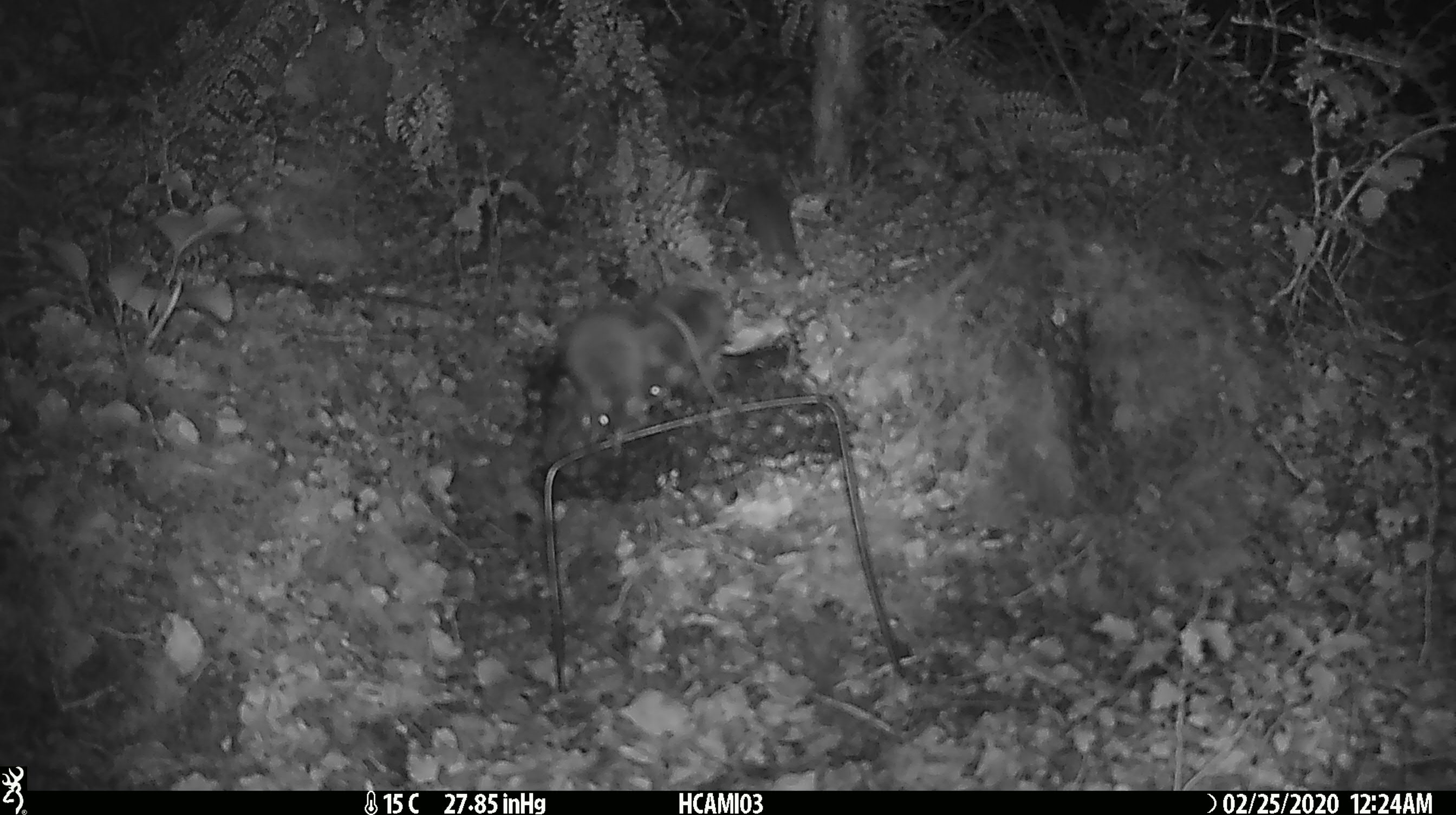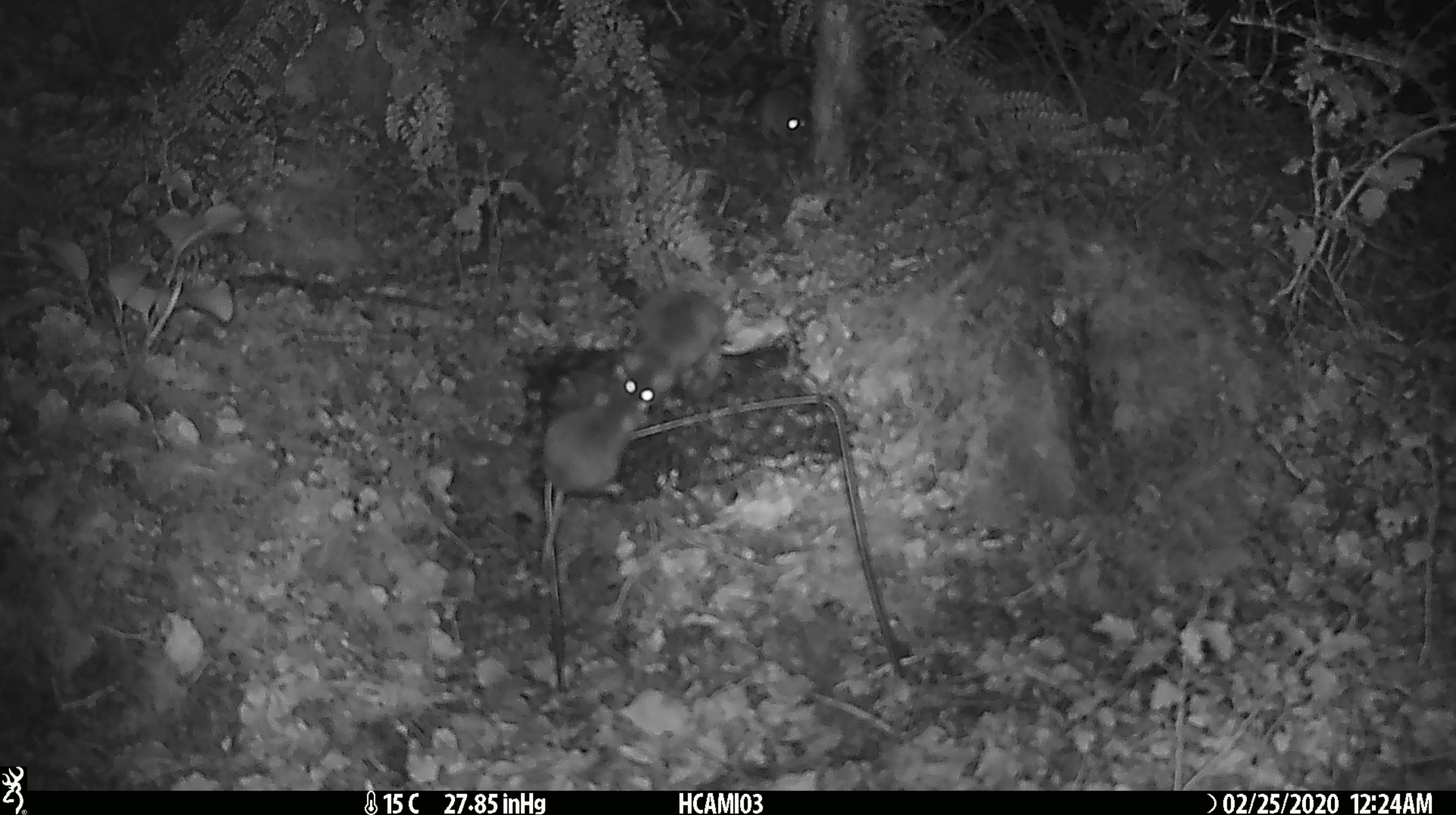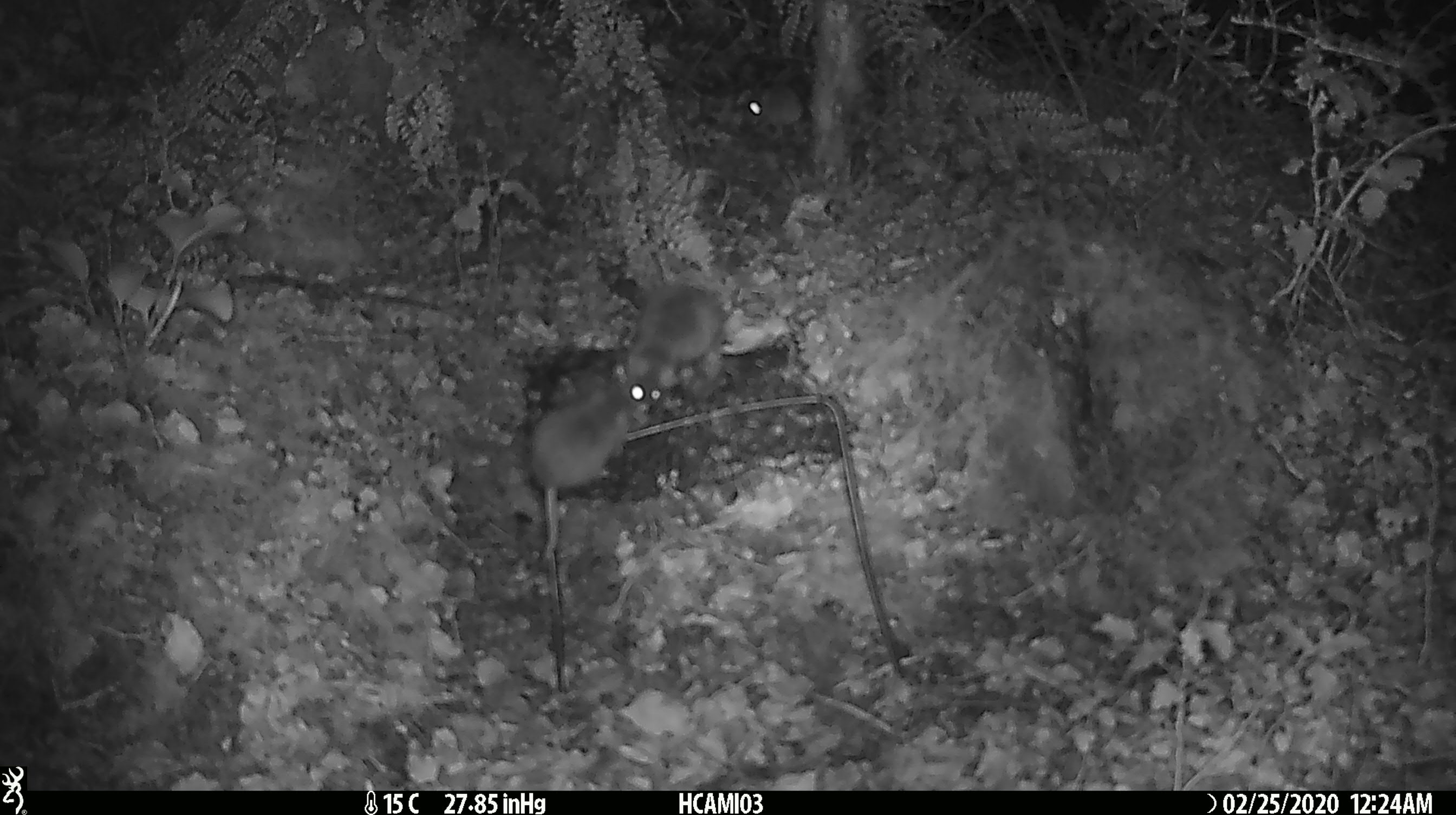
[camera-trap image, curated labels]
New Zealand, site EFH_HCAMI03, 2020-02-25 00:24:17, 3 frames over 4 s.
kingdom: Animalia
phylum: Chordata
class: Mammalia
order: Rodentia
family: Muridae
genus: Mus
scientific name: Mus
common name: mouse